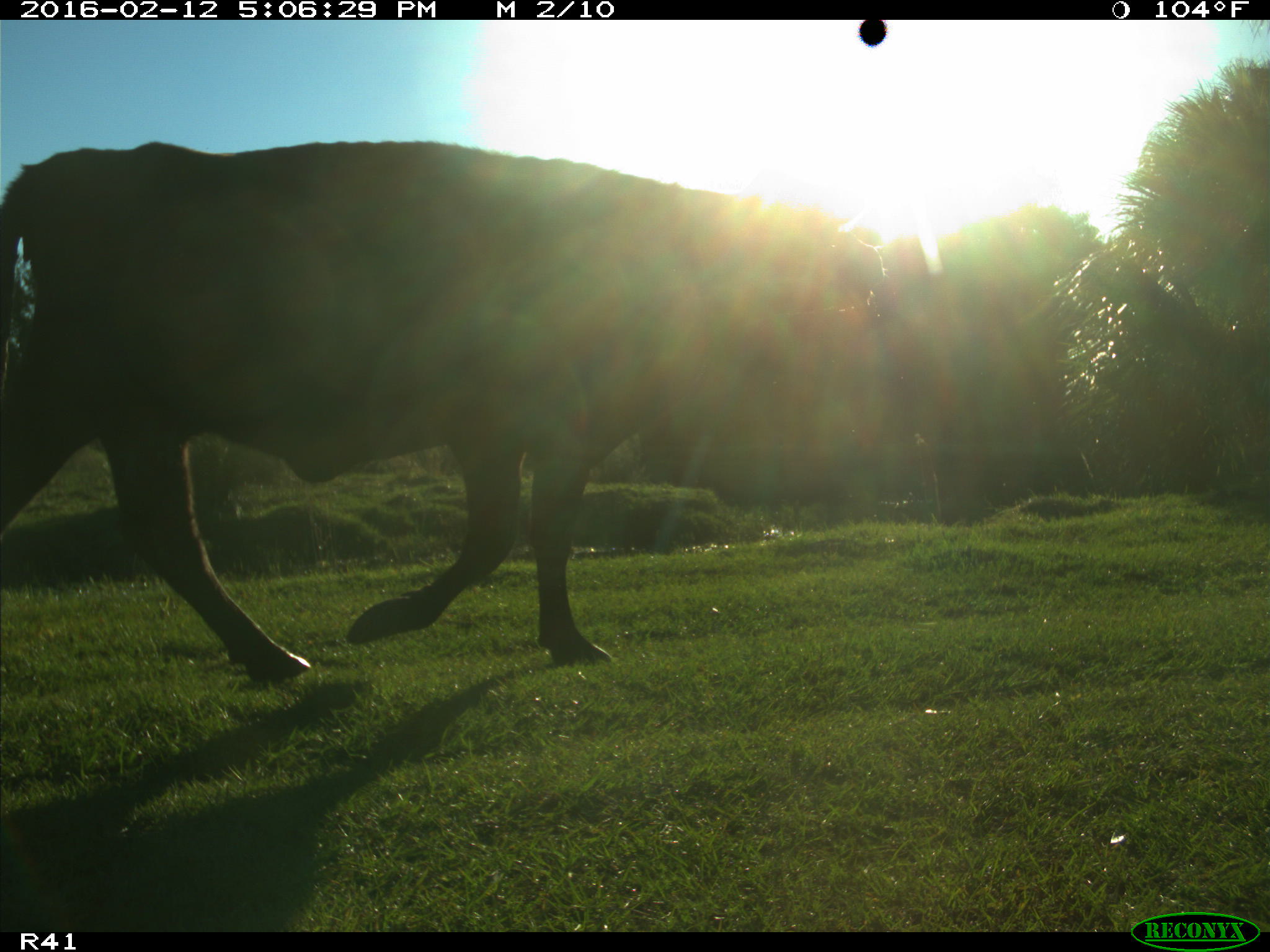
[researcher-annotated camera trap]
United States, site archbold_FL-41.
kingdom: Animalia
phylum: Chordata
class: Mammalia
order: Artiodactyla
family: Bovidae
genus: Bos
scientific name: Bos taurus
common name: domestic cow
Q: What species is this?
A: Bos taurus (domestic cow).